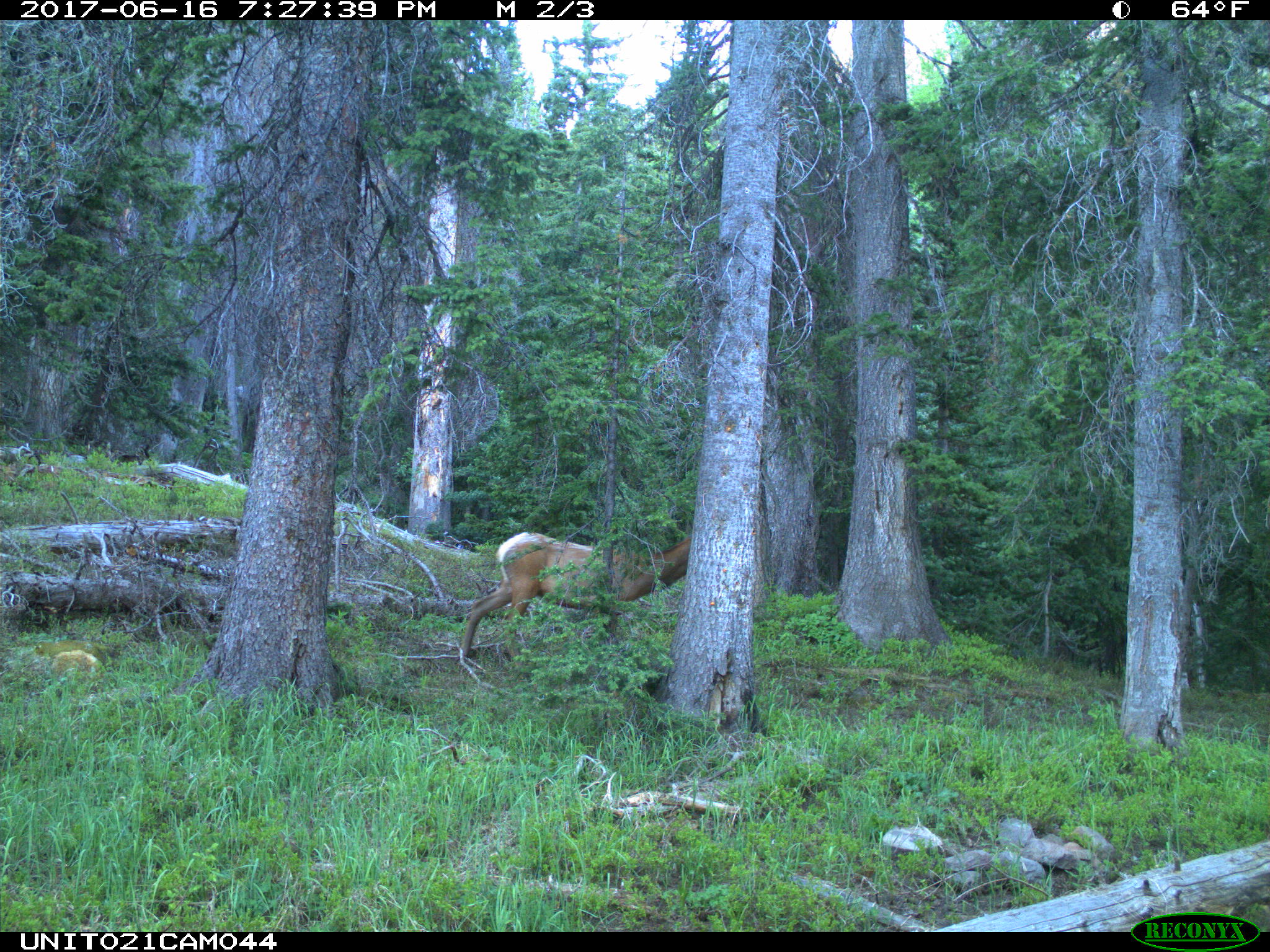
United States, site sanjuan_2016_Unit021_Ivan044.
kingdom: Animalia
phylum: Chordata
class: Mammalia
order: Artiodactyla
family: Cervidae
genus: Cervus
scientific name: Cervus elaphus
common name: red deer